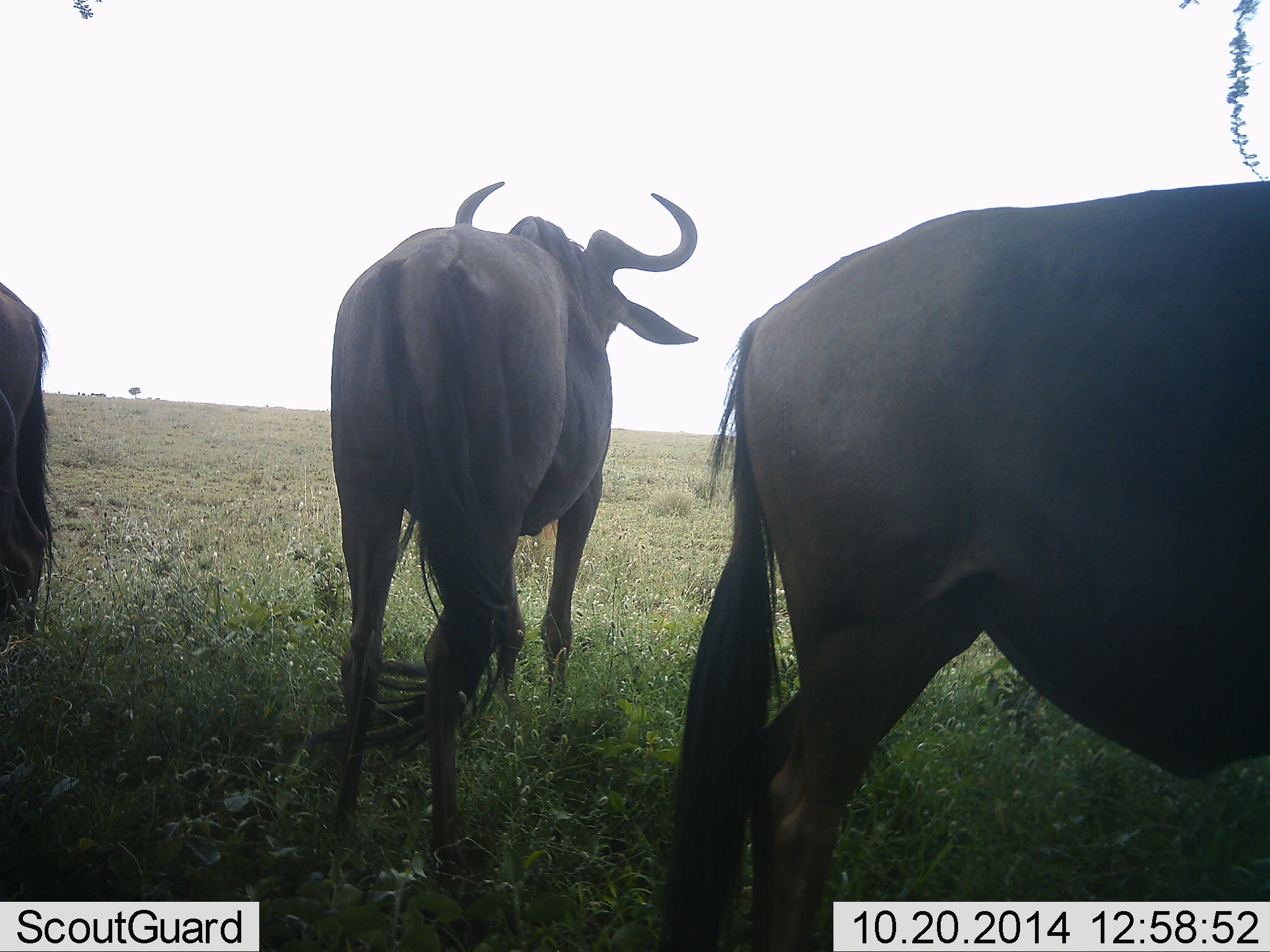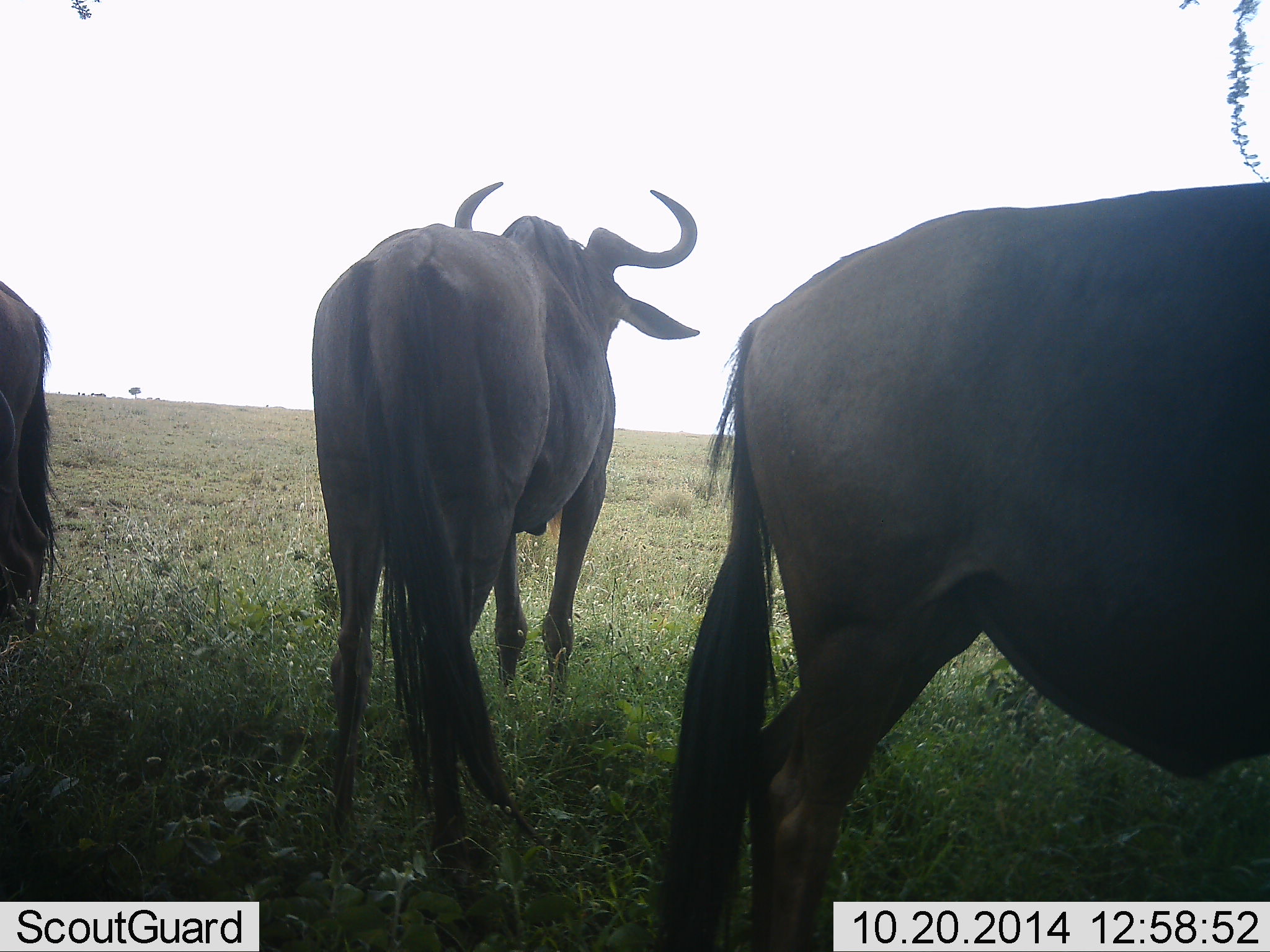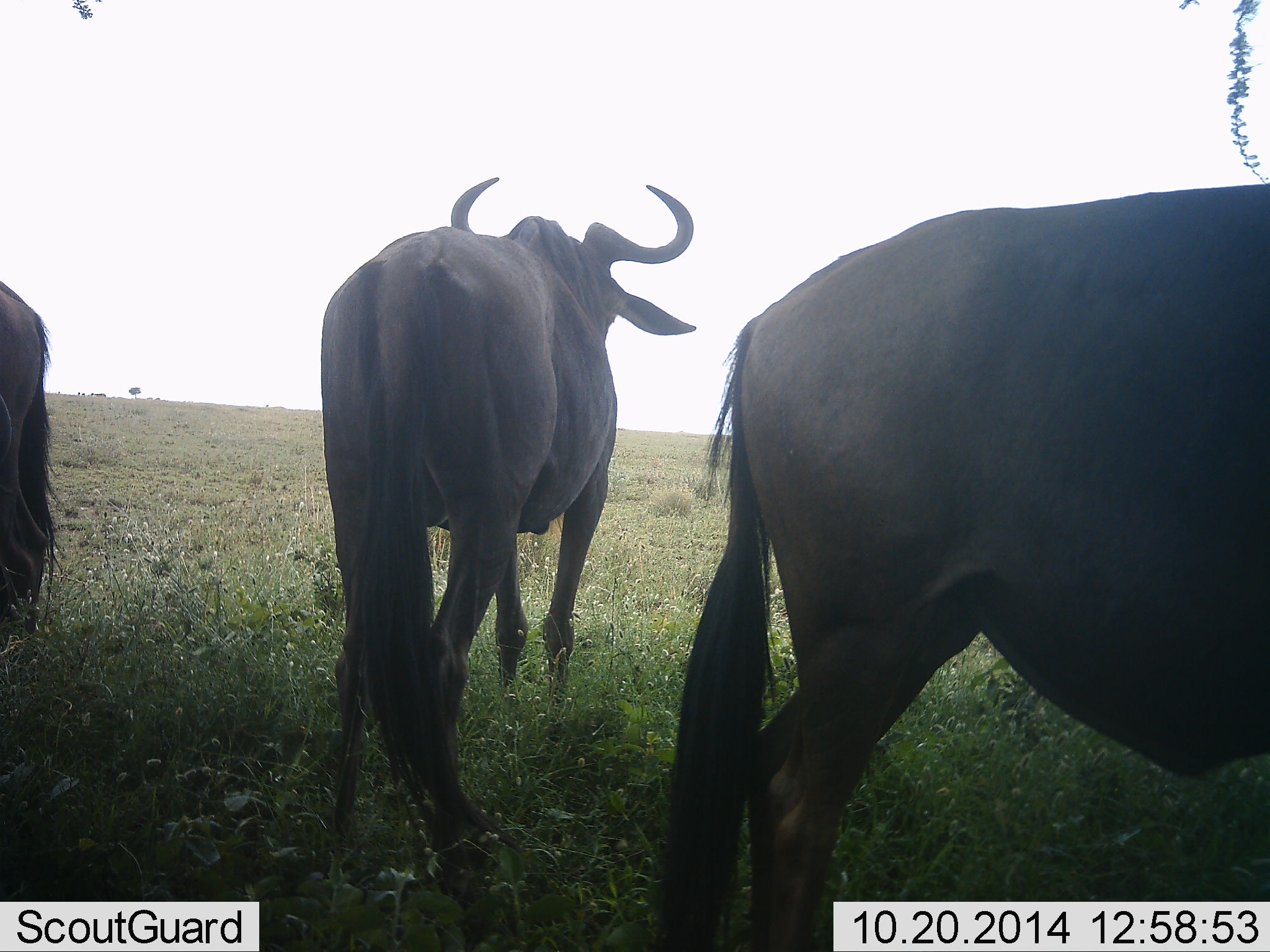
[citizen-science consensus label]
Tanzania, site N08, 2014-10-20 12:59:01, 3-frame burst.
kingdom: Animalia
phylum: Chordata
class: Mammalia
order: Artiodactyla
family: Bovidae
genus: Connochaetes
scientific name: Connochaetes taurinus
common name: blue wildebeest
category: wildebeest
Wildebeest (blue wildebeest) (Connochaetes taurinus), count 3. Behavior (volunteer vote fractions): standing 90%, resting 10%, moving 0%, interacting 0%. Young present (vote fraction): 0%. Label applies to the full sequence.